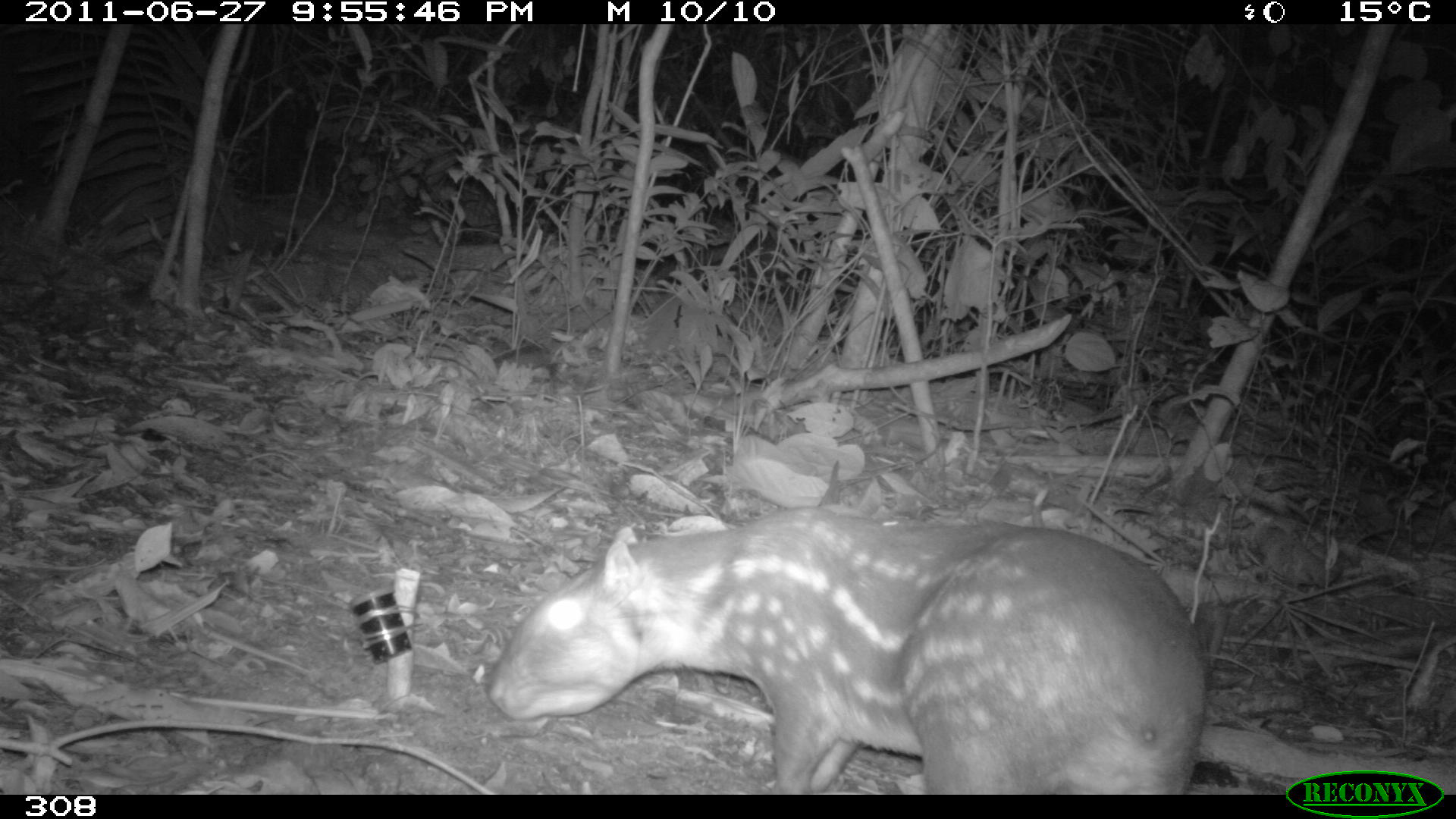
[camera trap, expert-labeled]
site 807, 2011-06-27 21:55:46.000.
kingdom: Animalia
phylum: Chordata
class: Mammalia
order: Rodentia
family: Cuniculidae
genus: Cuniculus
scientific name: Cuniculus paca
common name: spotted paca